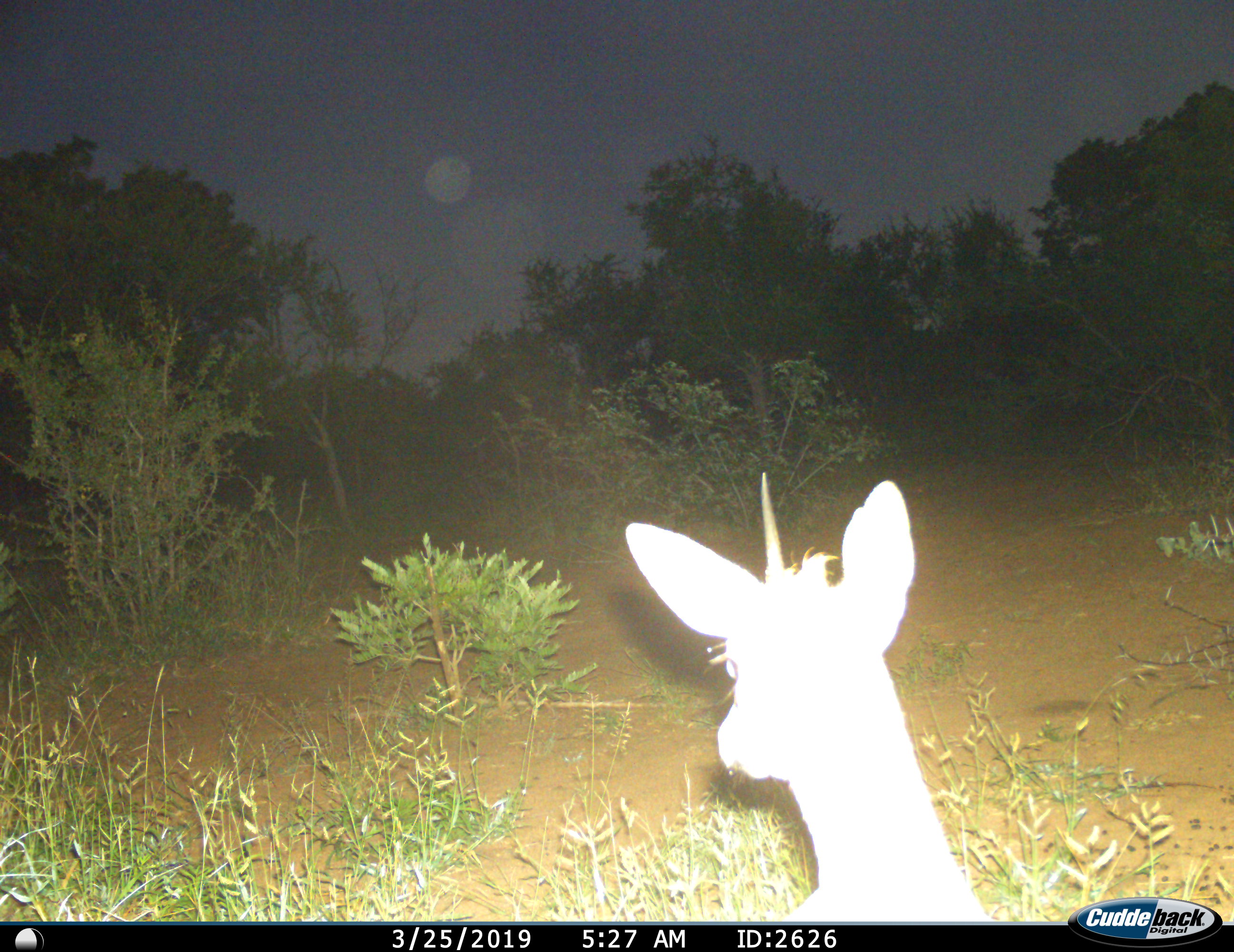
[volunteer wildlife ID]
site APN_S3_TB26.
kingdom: Animalia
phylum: Chordata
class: Mammalia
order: Artiodactyla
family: Bovidae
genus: Aepyceros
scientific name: Aepyceros melampus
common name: impala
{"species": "impala (Aepyceros melampus)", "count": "1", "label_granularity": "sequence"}